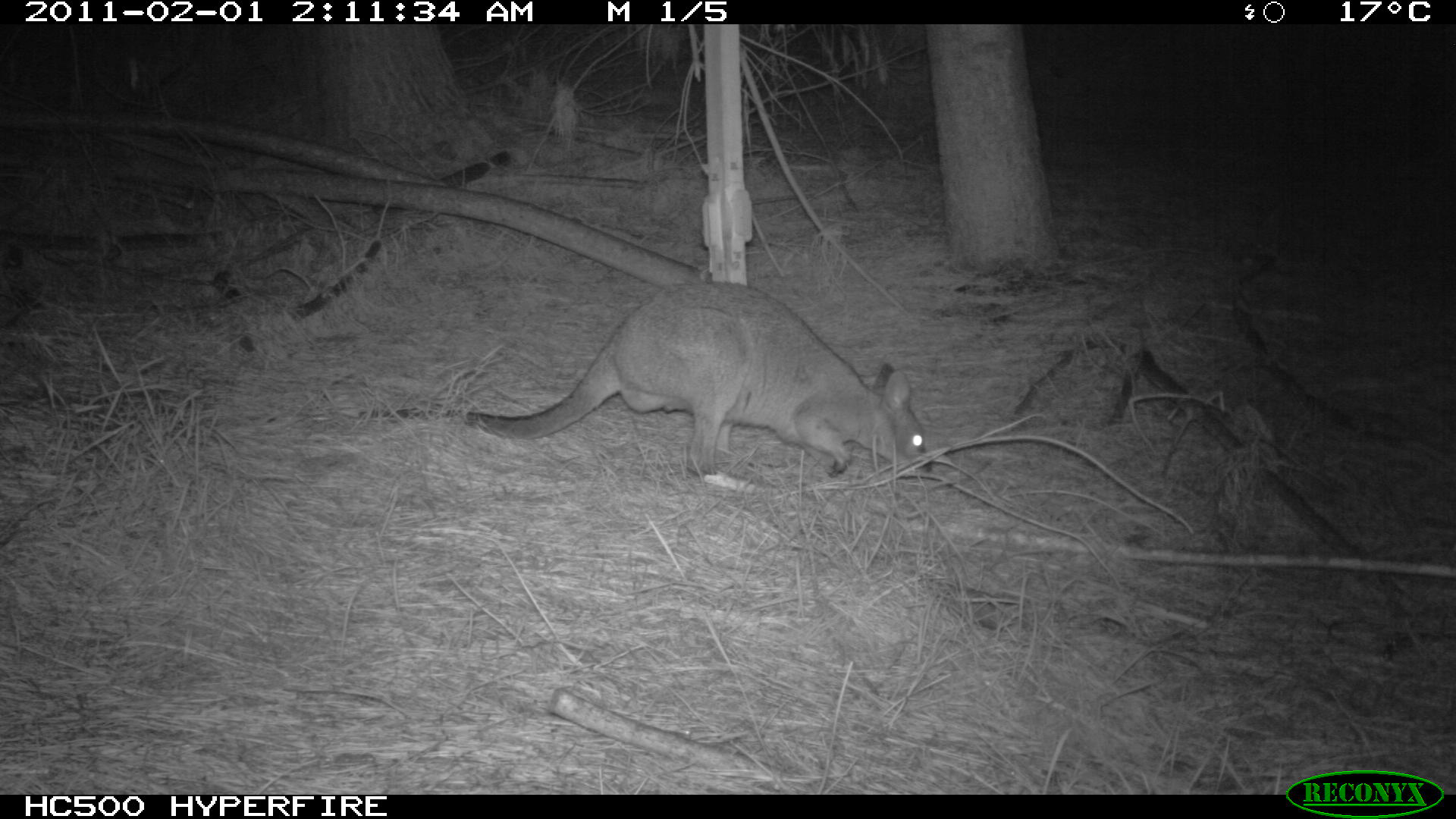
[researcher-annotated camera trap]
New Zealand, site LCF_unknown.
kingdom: Animalia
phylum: Chordata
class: Mammalia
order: Diprotodontia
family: Macropodidae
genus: Notamacropus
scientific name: Notamacropus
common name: wallaby